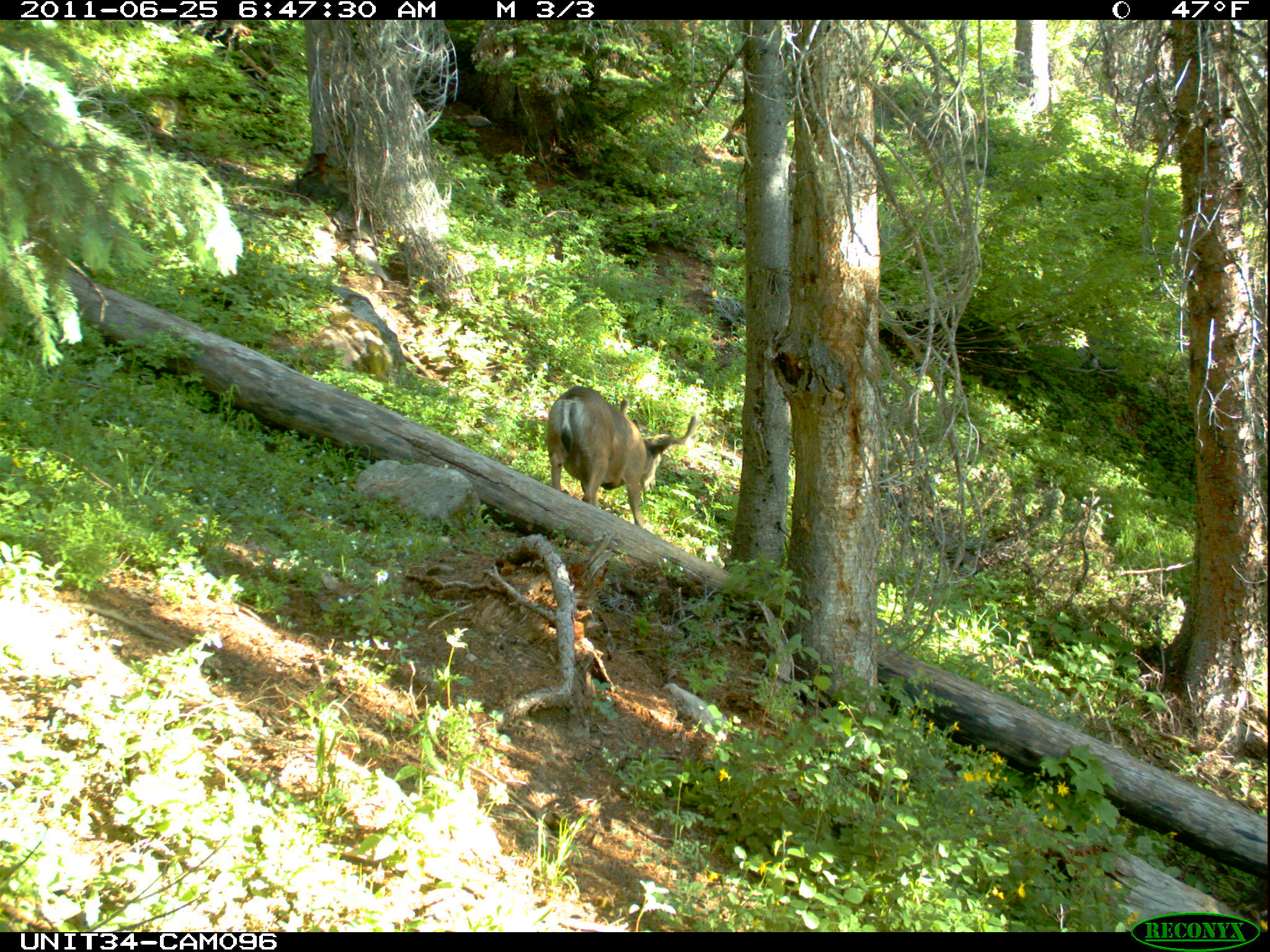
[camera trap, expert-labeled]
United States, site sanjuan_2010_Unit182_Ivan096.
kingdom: Animalia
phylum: Chordata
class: Mammalia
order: Artiodactyla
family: Cervidae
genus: Odocoileus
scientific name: Odocoileus hemionus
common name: mule deer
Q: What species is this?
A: Odocoileus hemionus (mule deer).